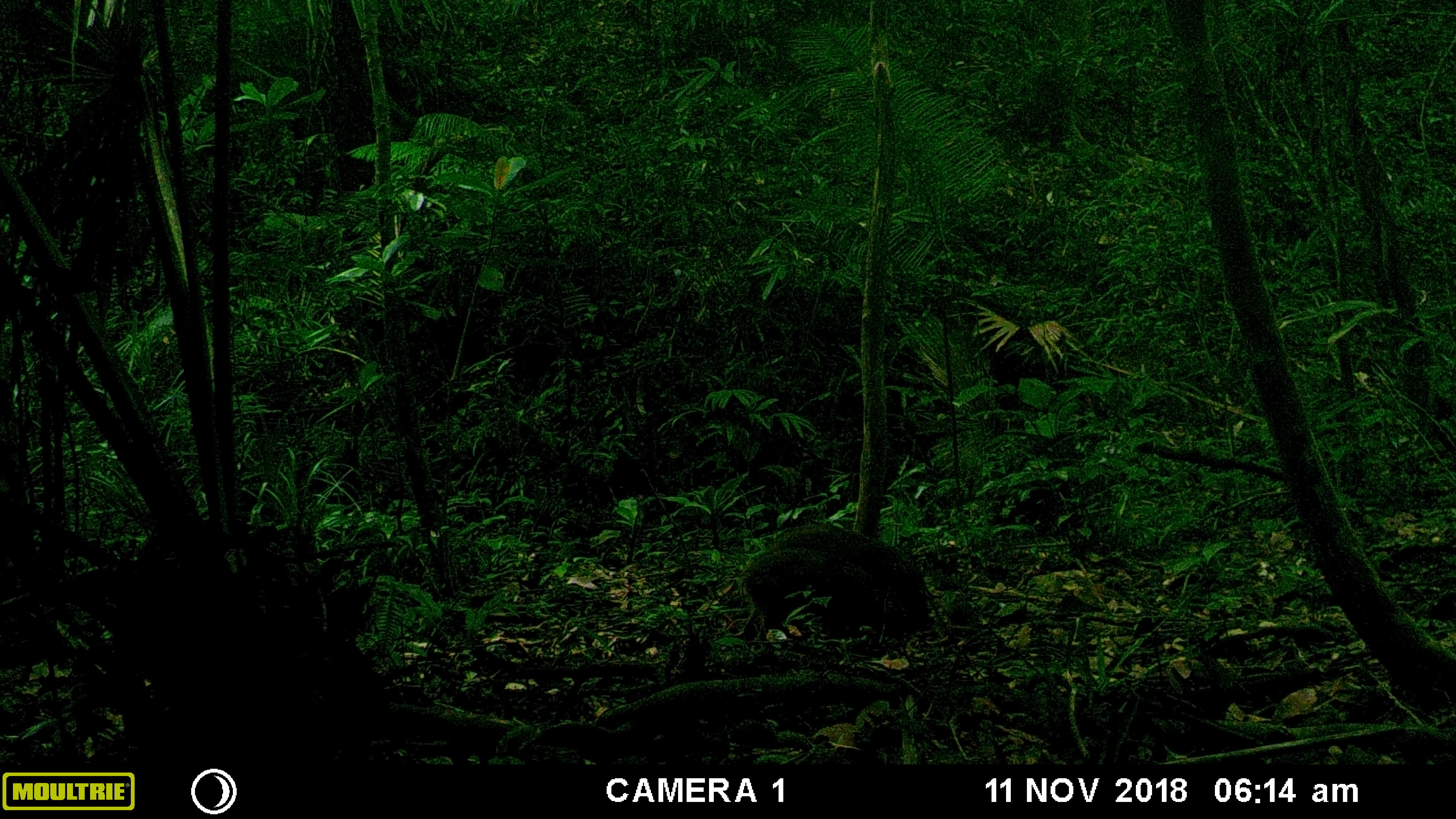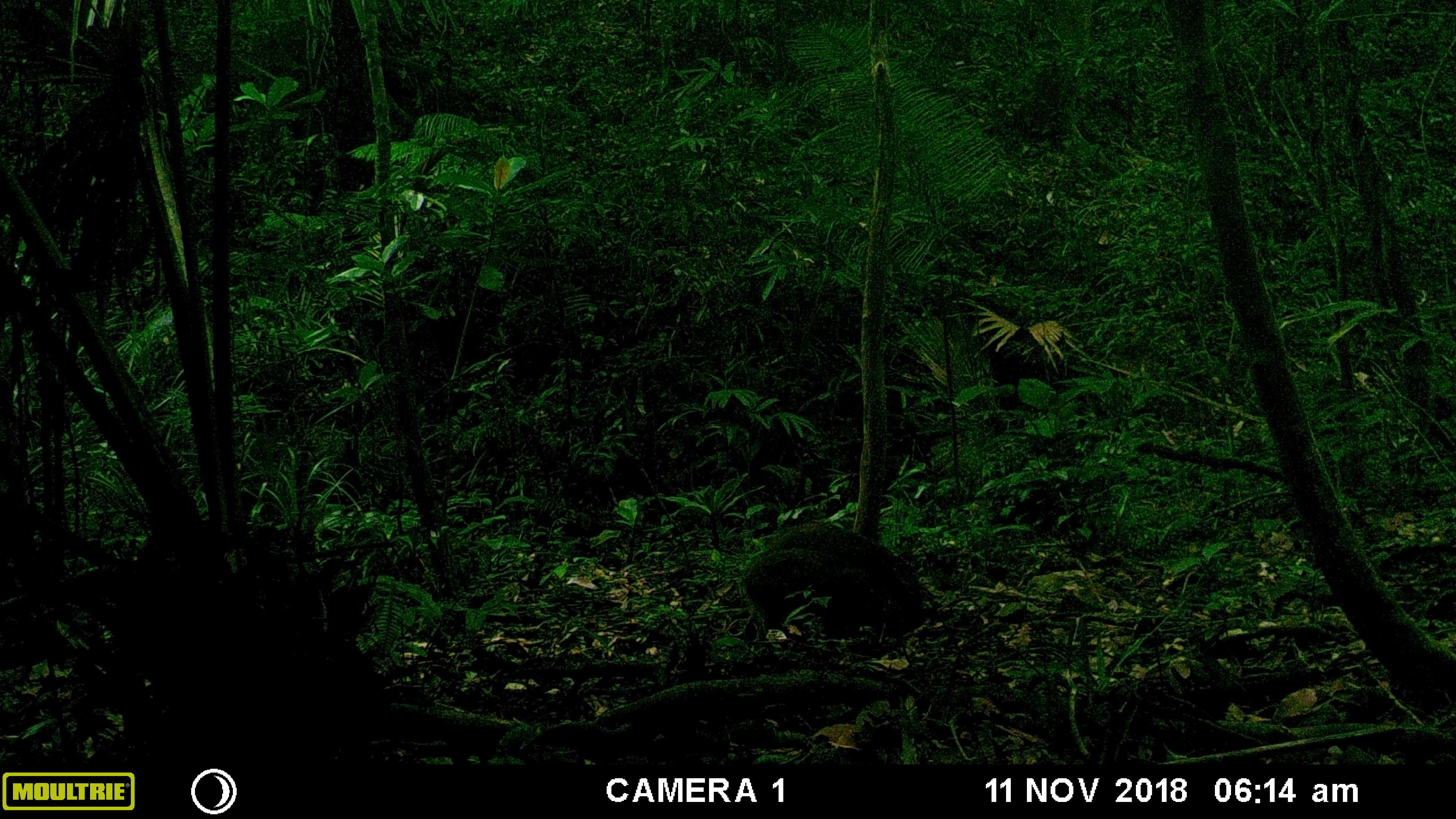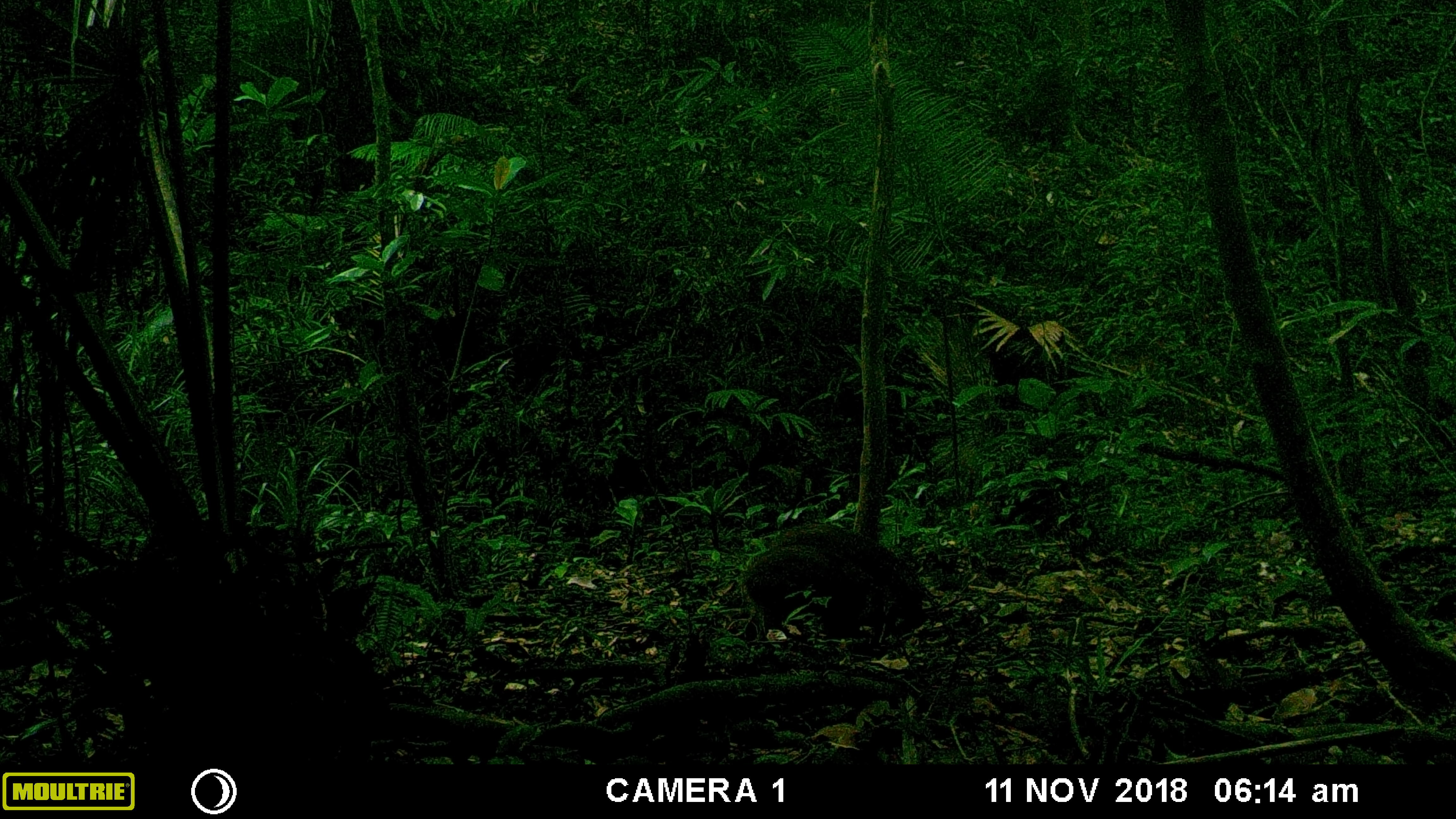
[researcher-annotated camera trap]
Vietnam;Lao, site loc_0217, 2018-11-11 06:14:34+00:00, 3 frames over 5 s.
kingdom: Animalia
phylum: Chordata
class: Mammalia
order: Artiodactyla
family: Suidae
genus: Sus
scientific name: Sus scrofa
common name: eurasian wild pig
Eurasian wild pig (Sus scrofa). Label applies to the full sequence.